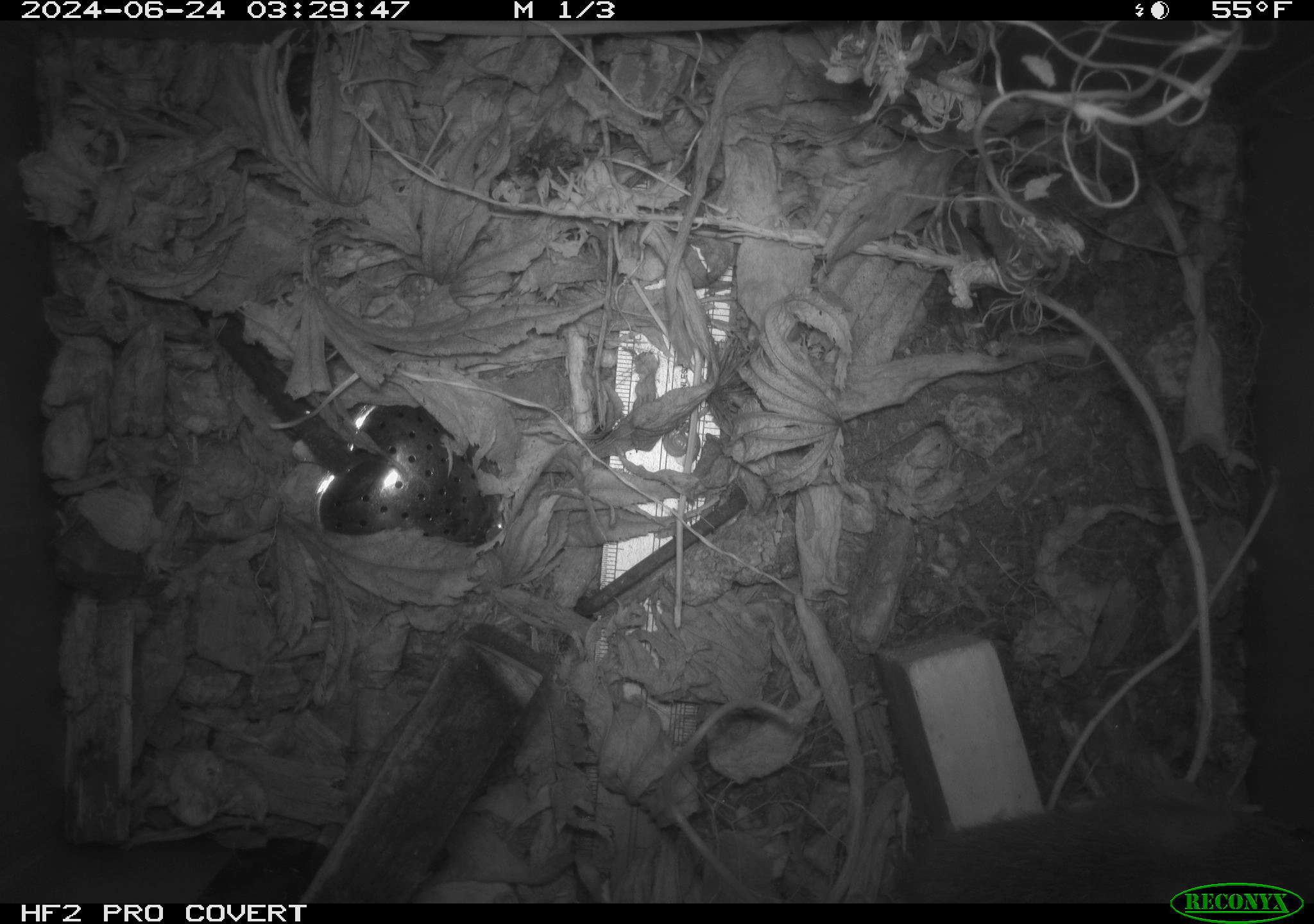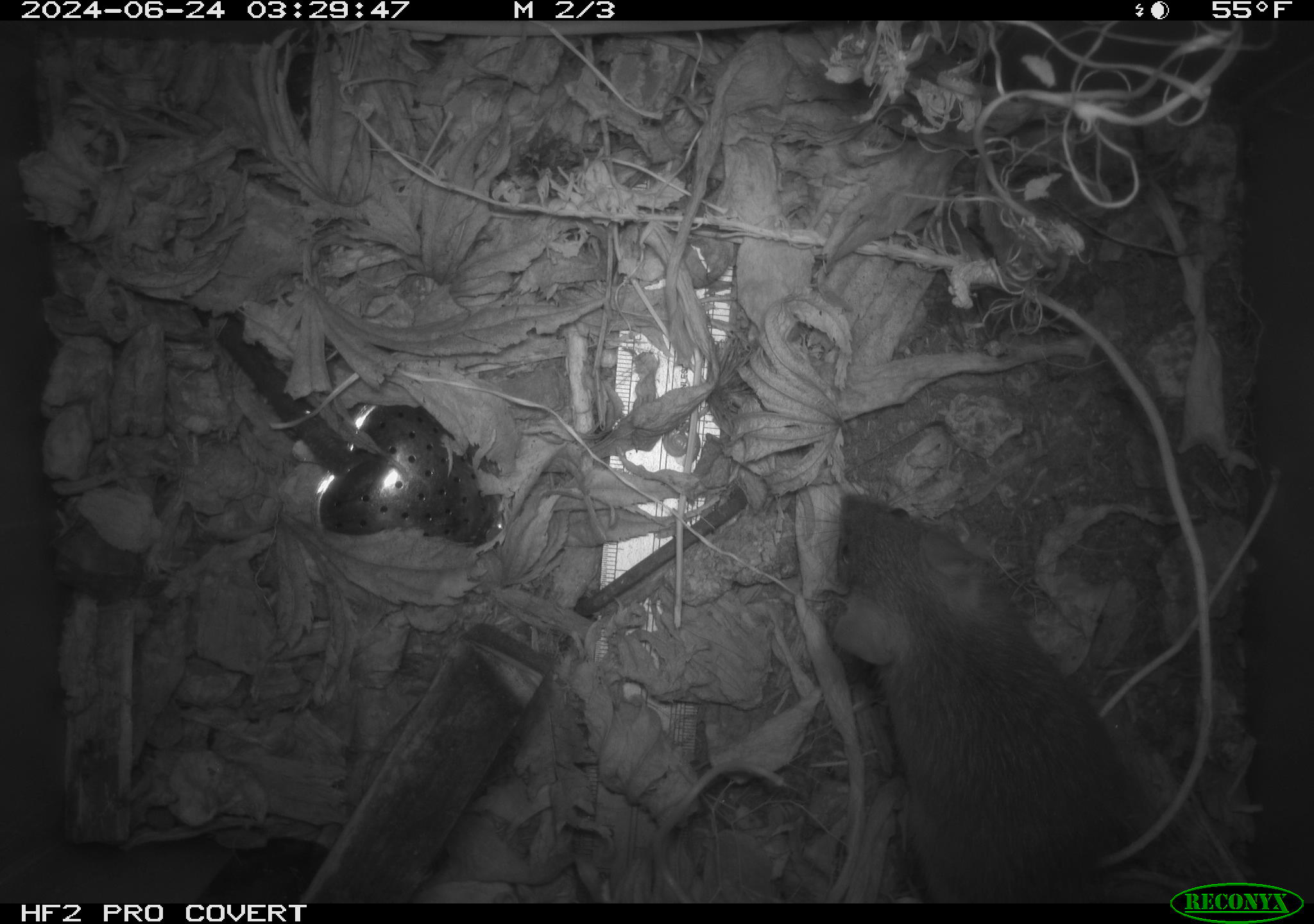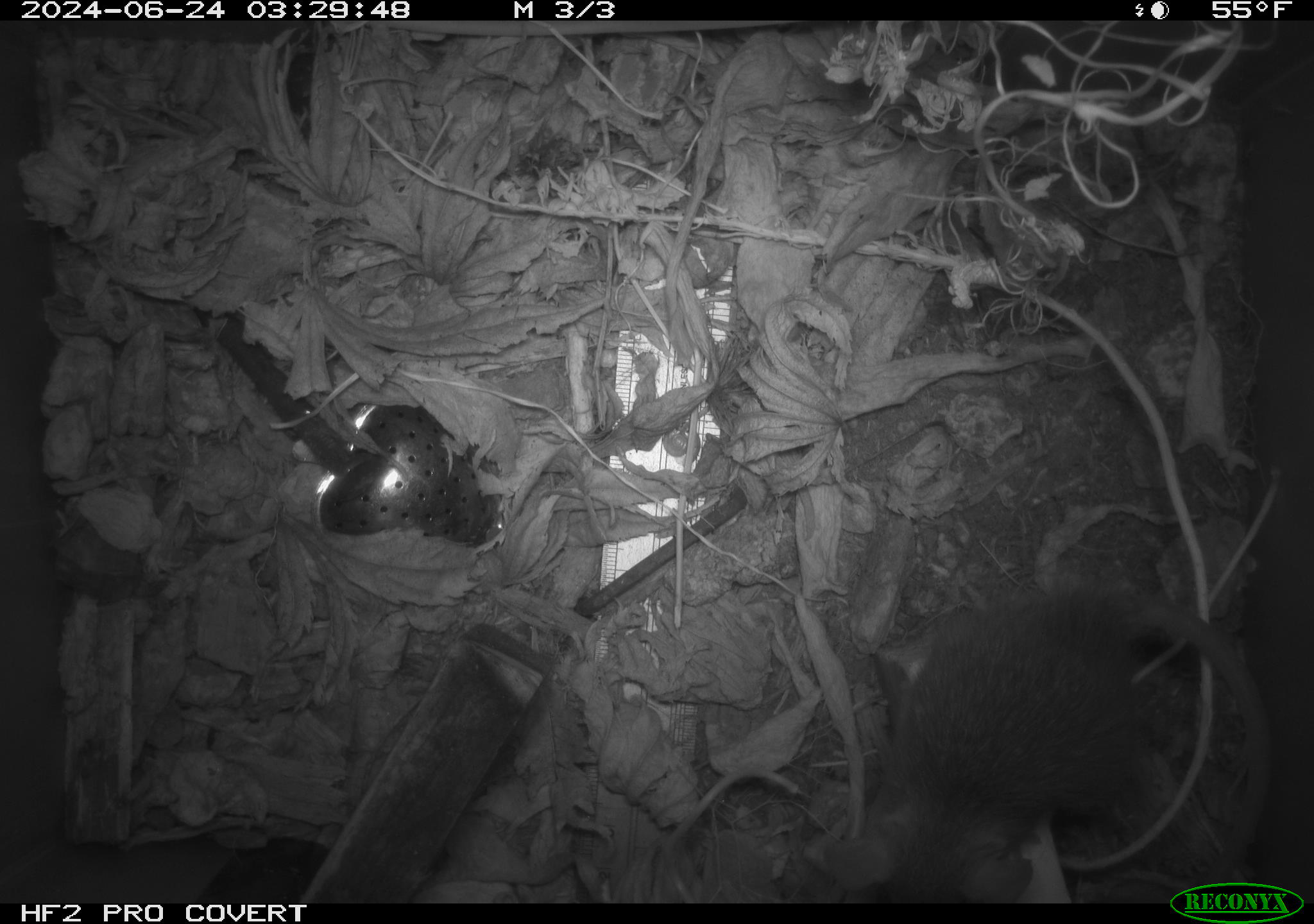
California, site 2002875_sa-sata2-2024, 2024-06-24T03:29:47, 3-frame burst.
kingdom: Animalia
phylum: Chordata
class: Mammalia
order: Rodentia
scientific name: Rodentia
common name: mouse species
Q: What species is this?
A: Mouse species (Rodentia).